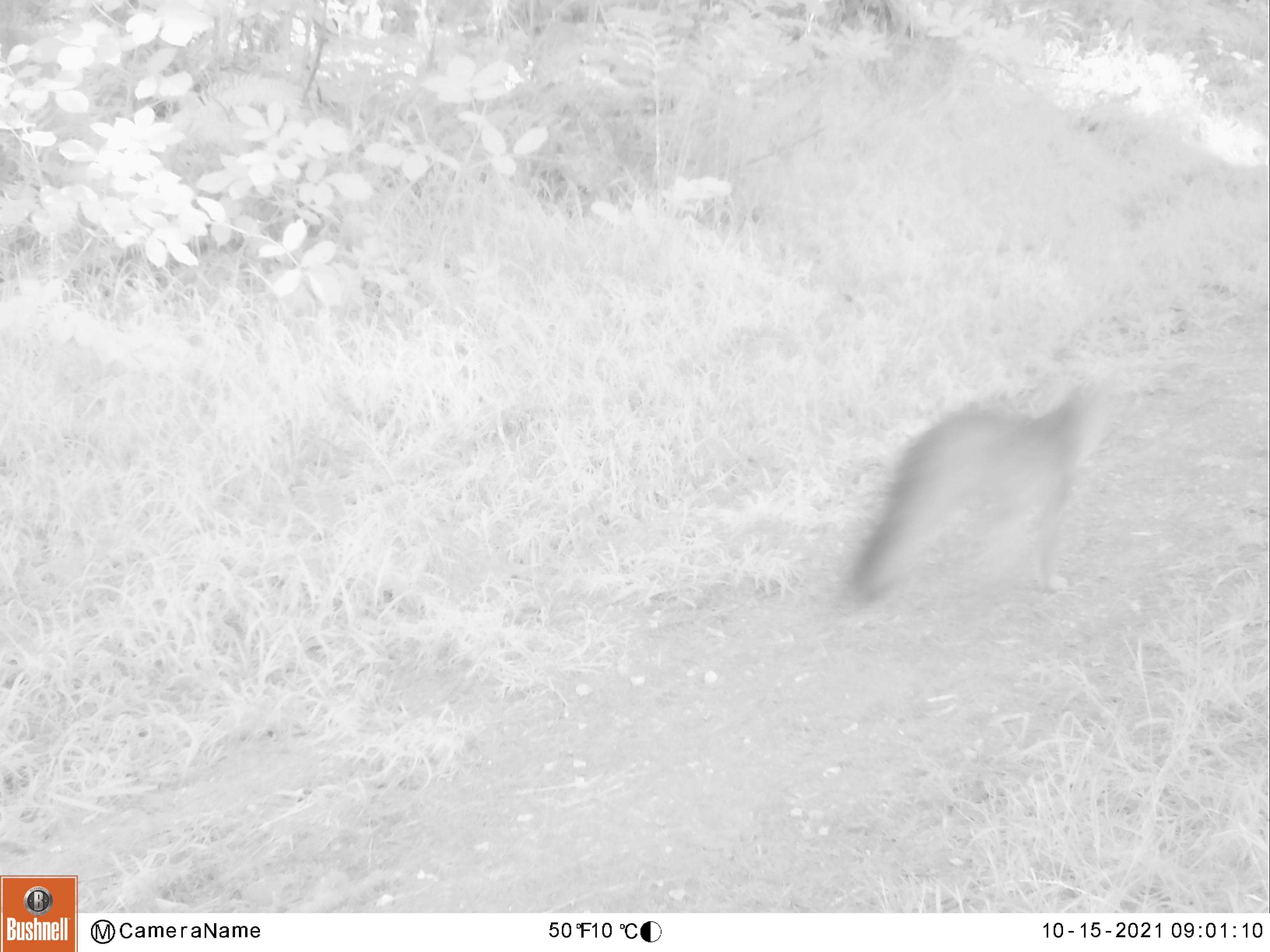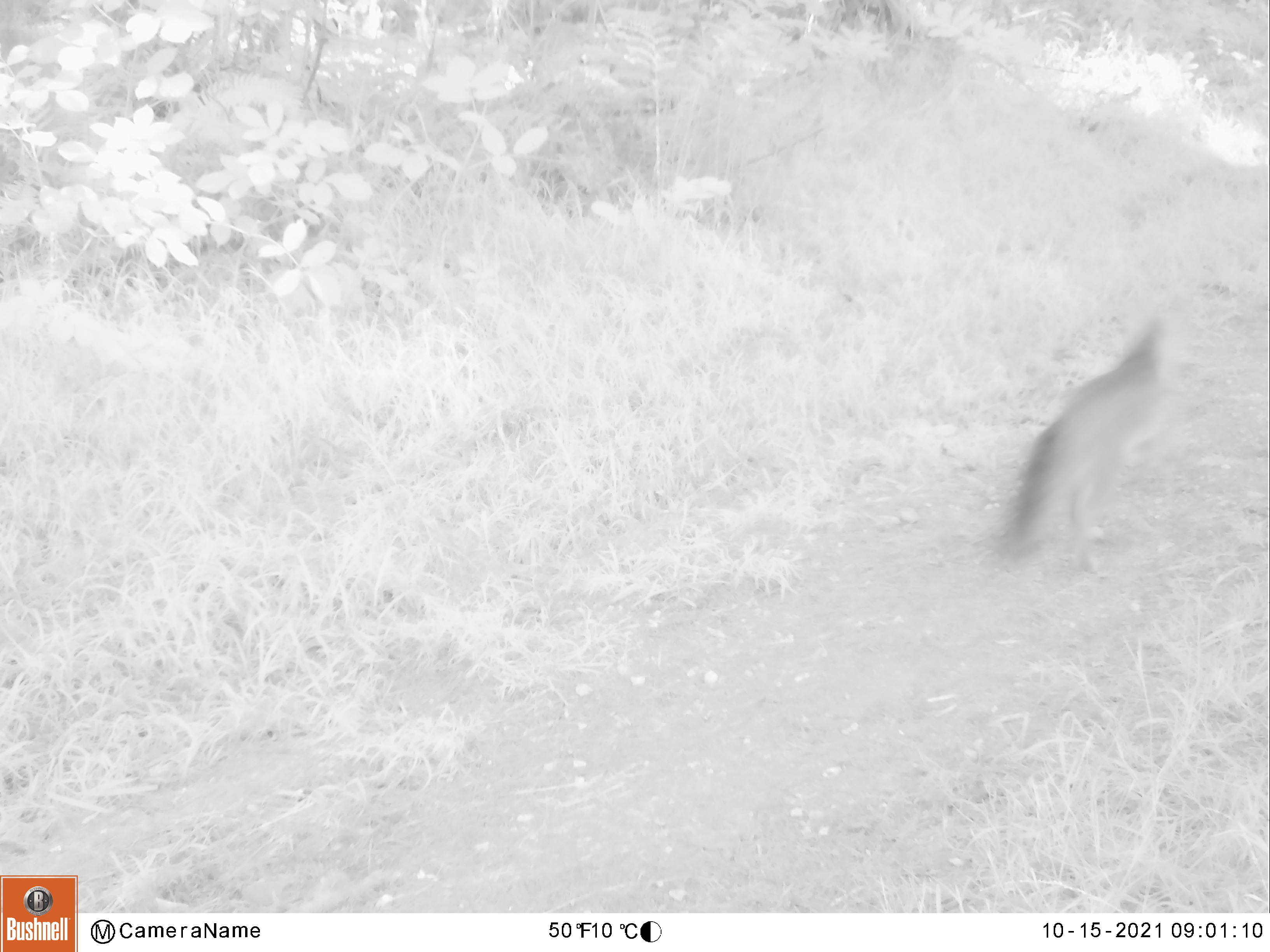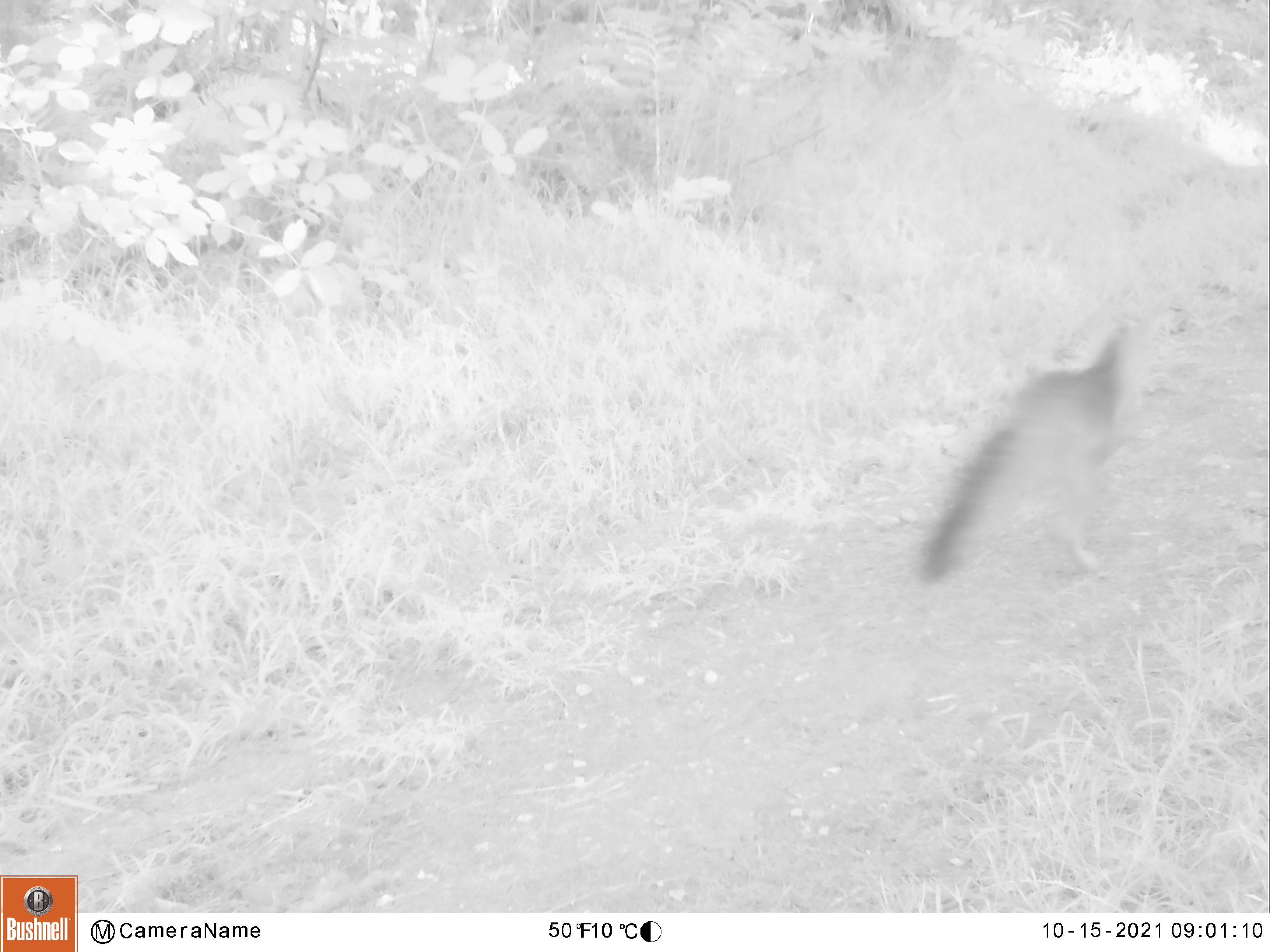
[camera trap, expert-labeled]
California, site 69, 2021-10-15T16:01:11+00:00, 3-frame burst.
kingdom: Animalia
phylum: Chordata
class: Mammalia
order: Carnivora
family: Canidae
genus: Urocyon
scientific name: Urocyon cinereoargenteus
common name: gray fox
Gray fox (Urocyon cinereoargenteus).